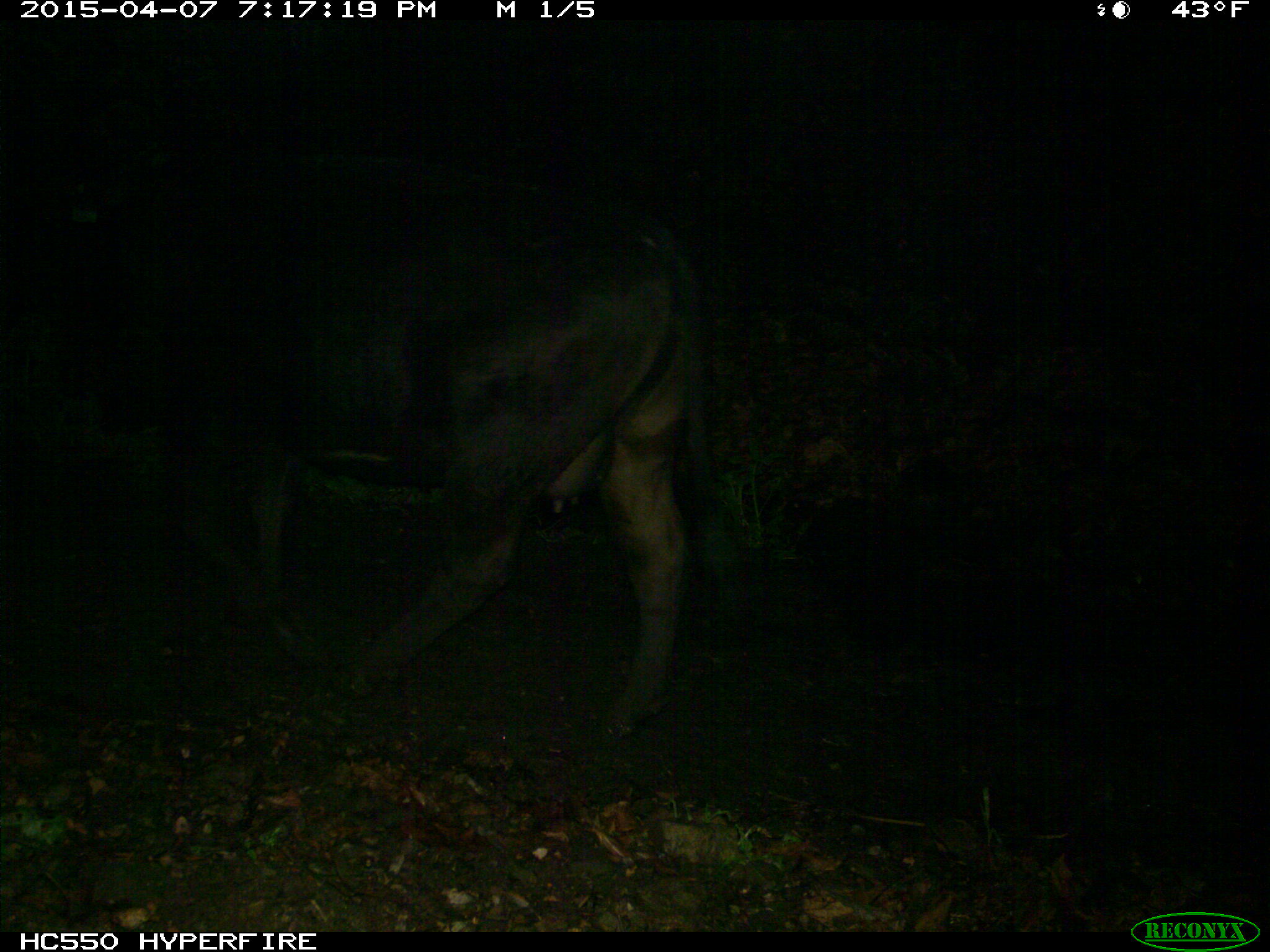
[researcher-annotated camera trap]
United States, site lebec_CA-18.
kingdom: Animalia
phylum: Chordata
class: Mammalia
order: Artiodactyla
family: Bovidae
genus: Bos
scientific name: Bos taurus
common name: domestic cow